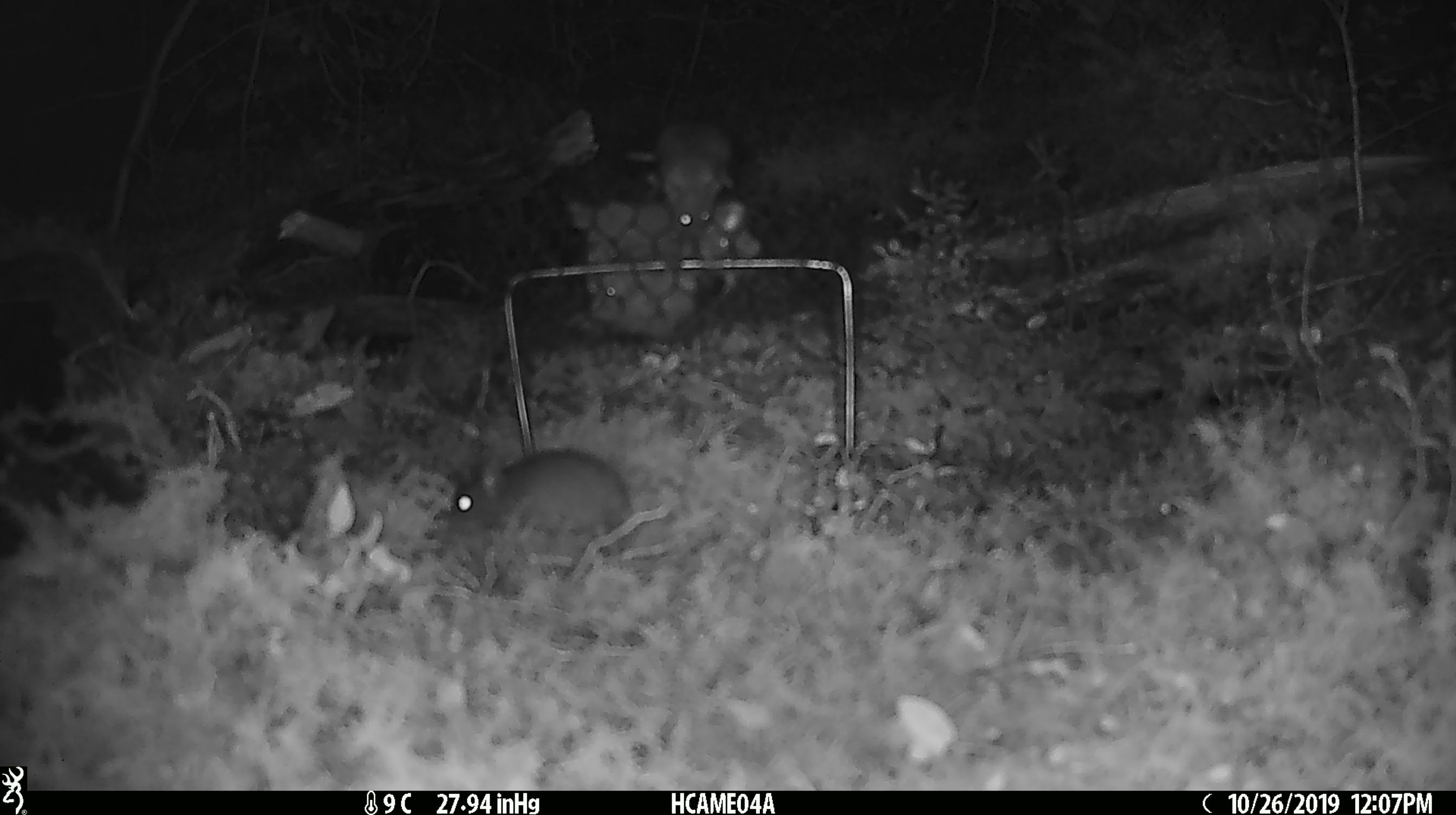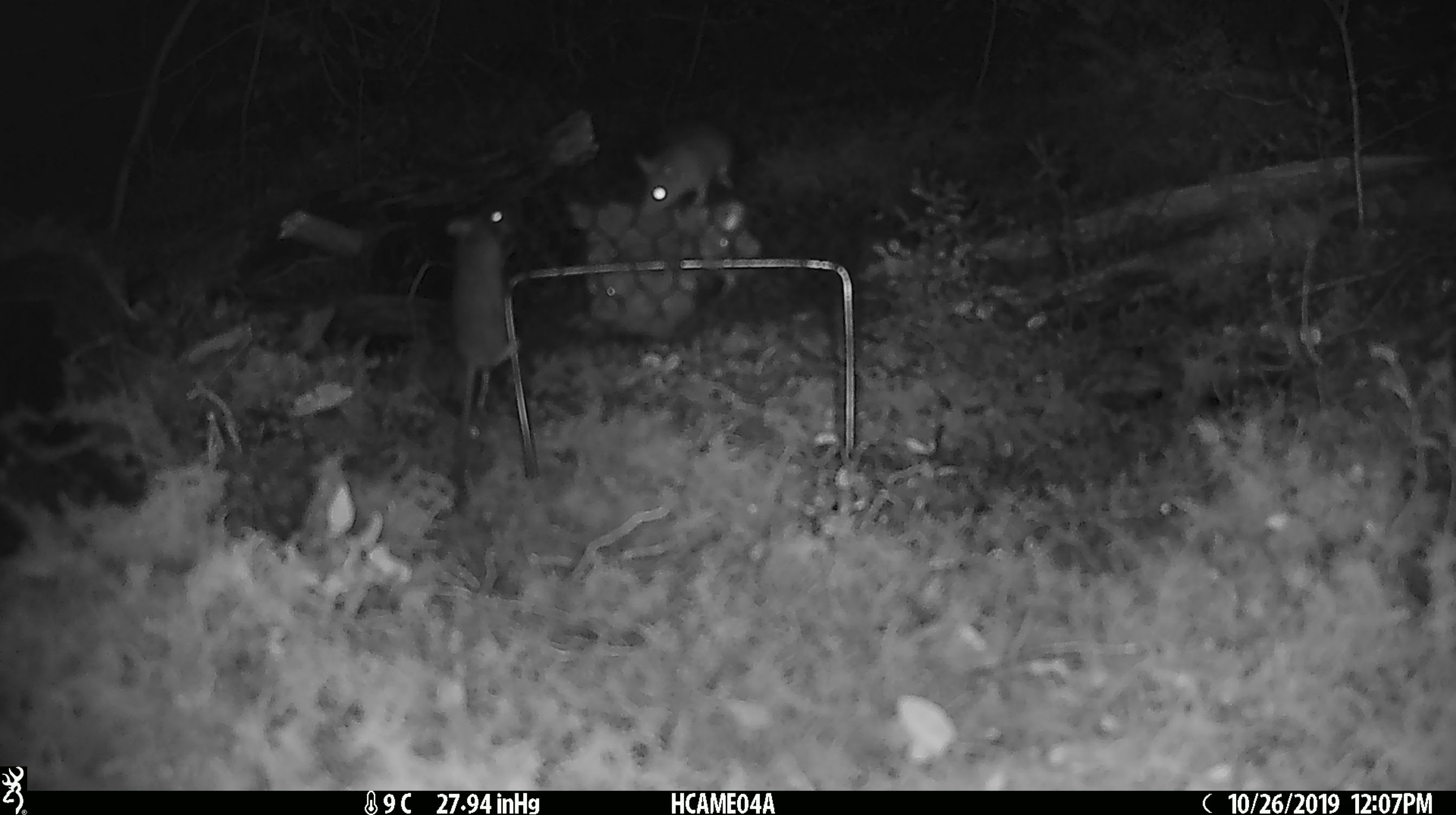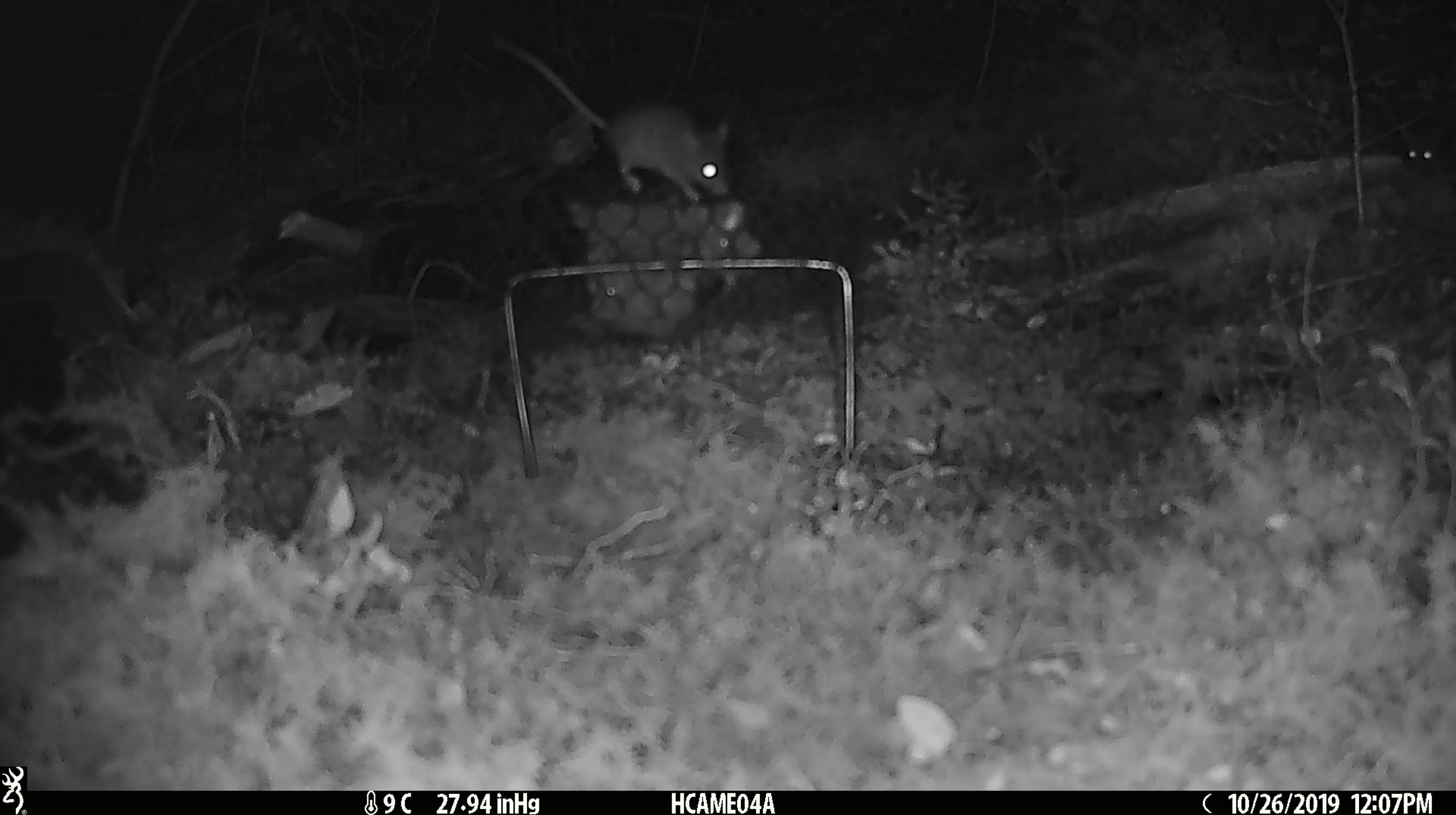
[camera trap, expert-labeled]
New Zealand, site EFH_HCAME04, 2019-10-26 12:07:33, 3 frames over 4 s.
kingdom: Animalia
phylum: Chordata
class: Mammalia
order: Rodentia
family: Muridae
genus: Mus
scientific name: Mus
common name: mouse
Mouse (Mus).